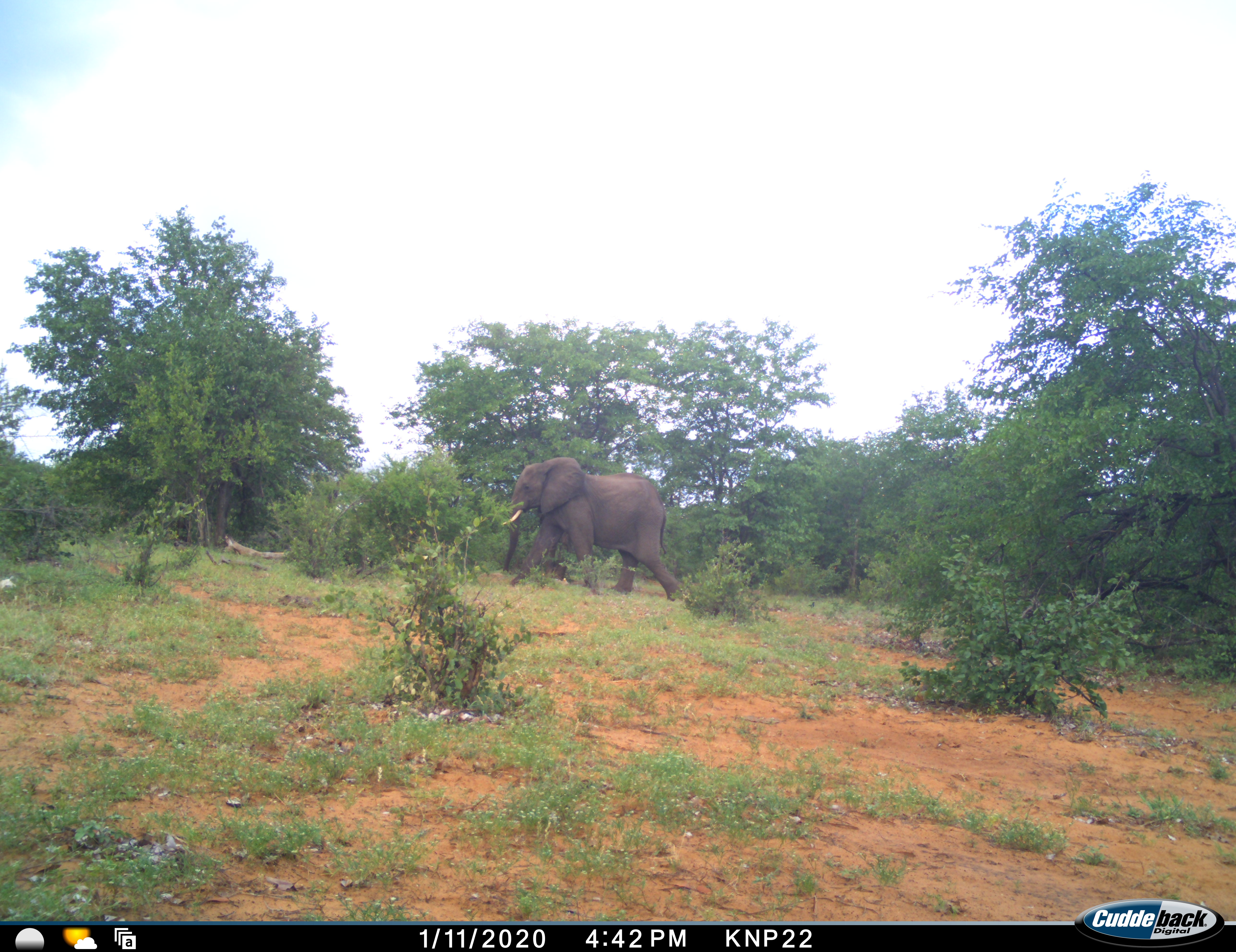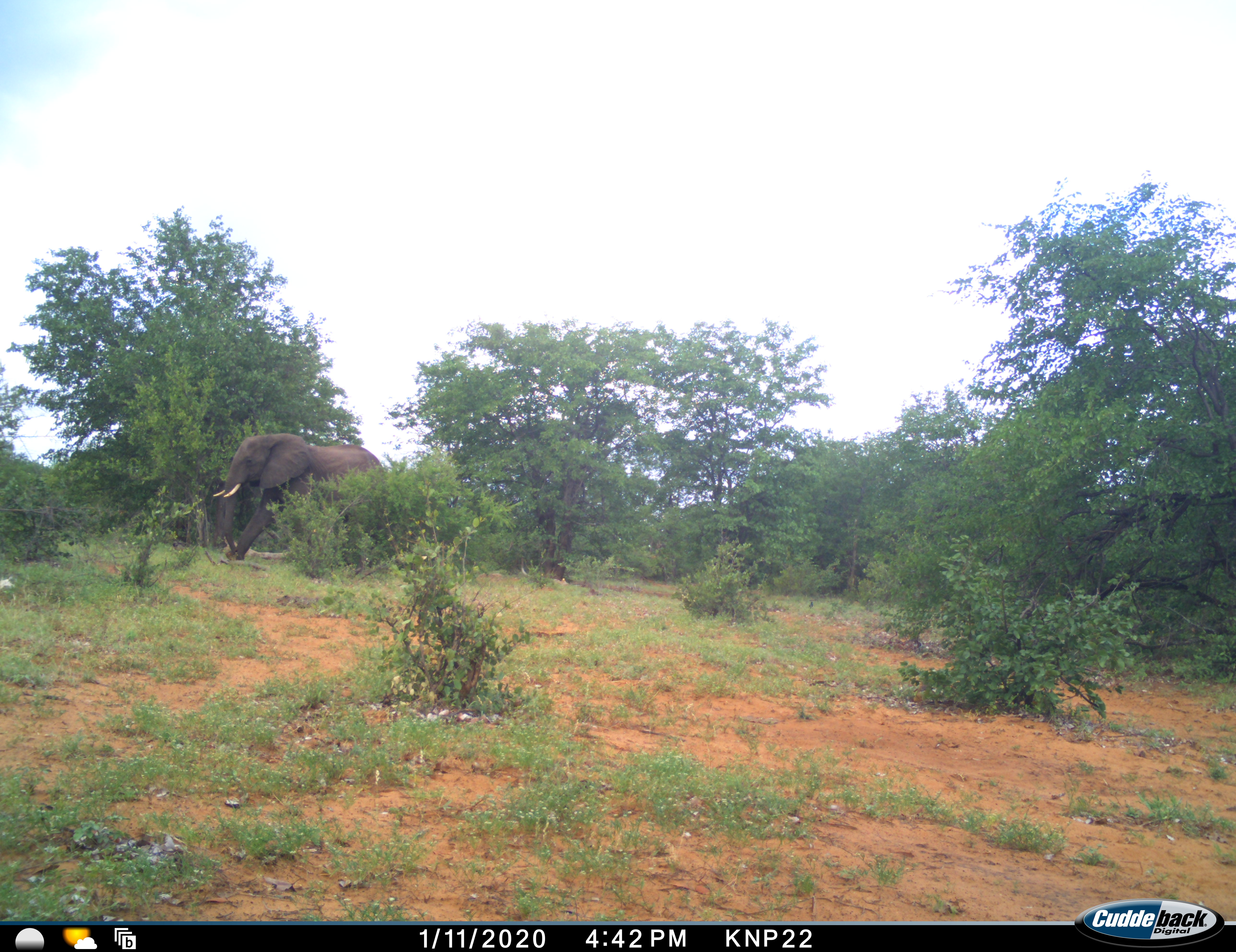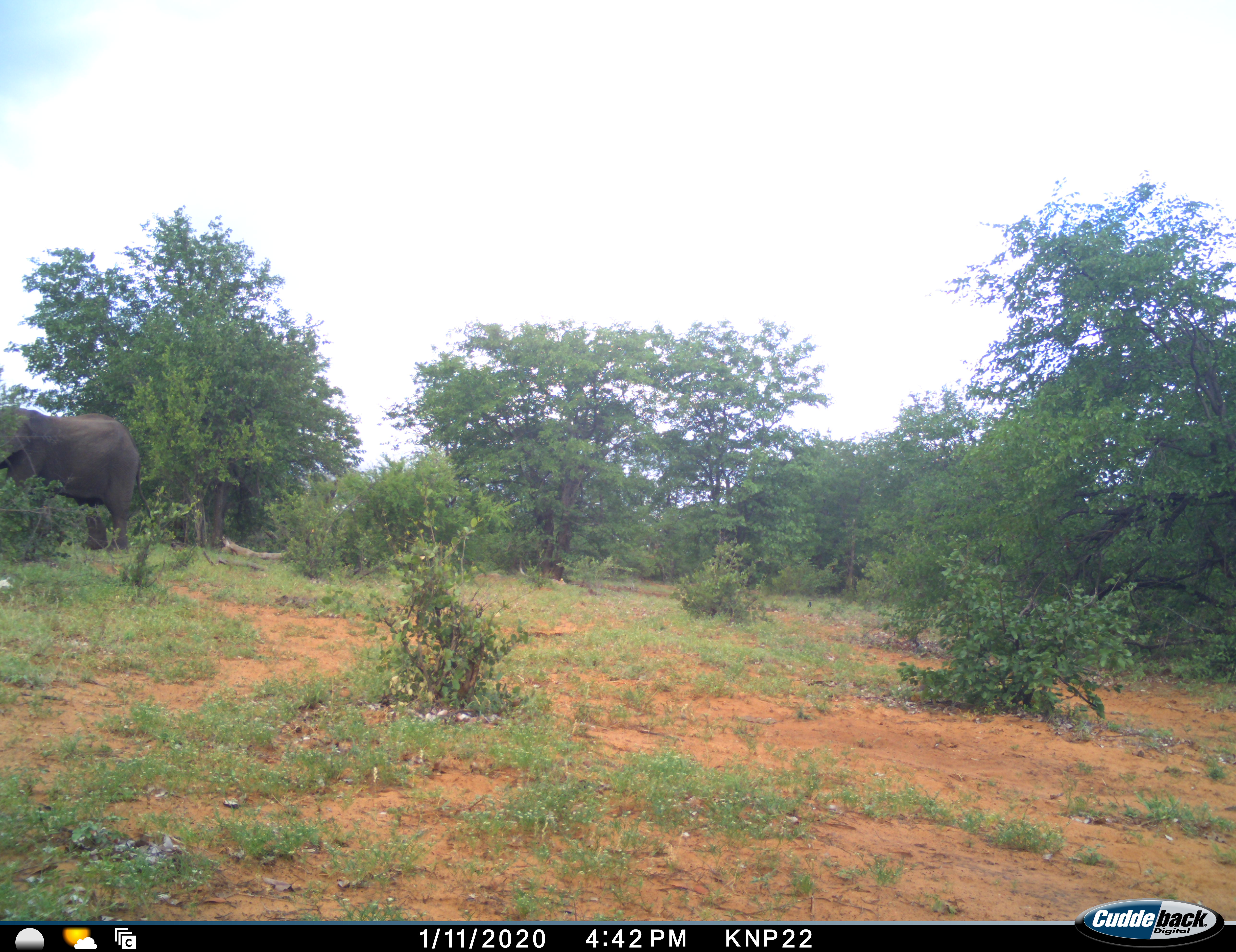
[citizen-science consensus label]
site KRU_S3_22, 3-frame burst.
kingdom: Animalia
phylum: Chordata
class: Mammalia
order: Proboscidea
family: Elephantidae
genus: Loxodonta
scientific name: Loxodonta africana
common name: african bush elephant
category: elephant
Elephant (african bush elephant) (Loxodonta africana), count 1. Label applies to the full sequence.